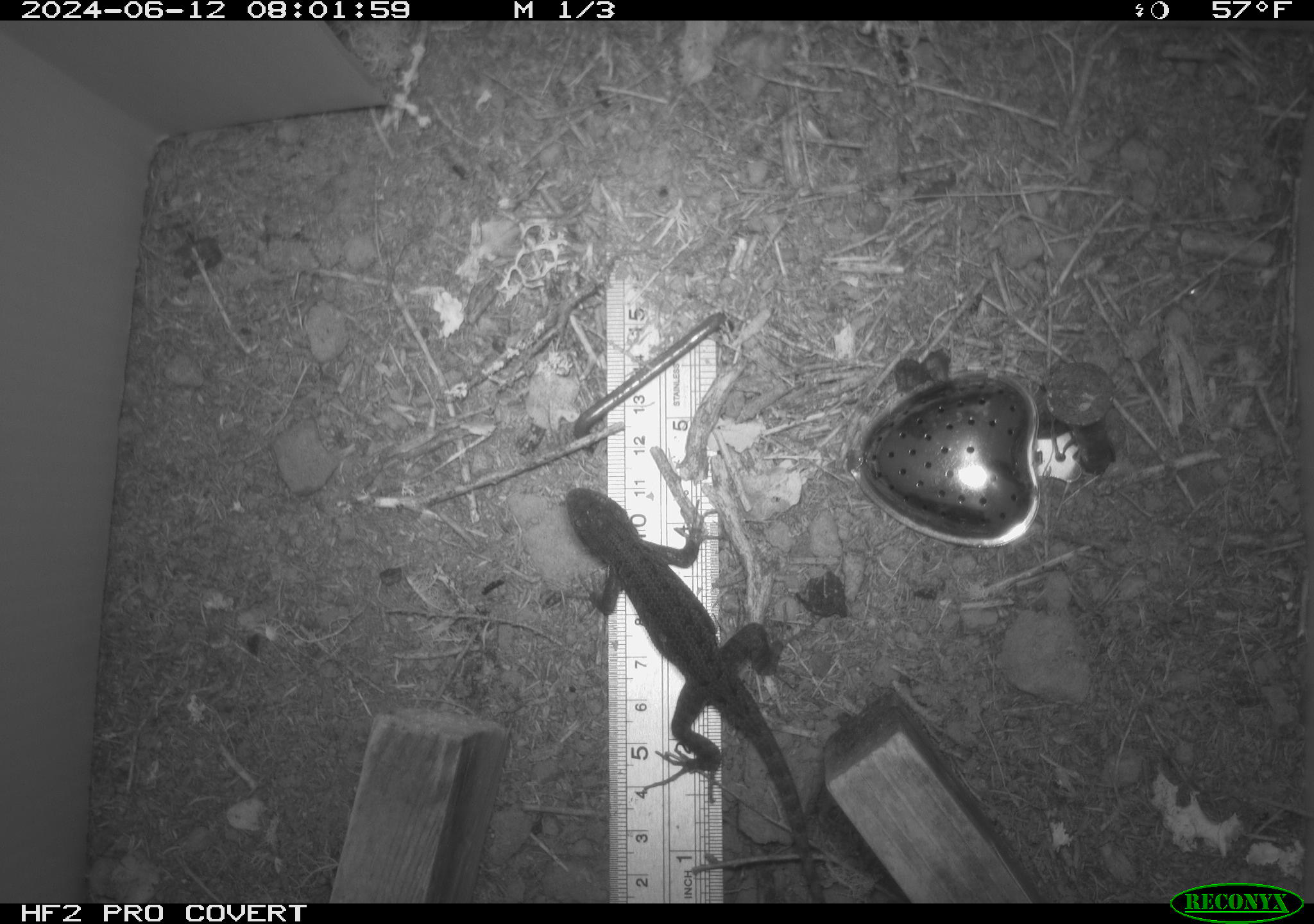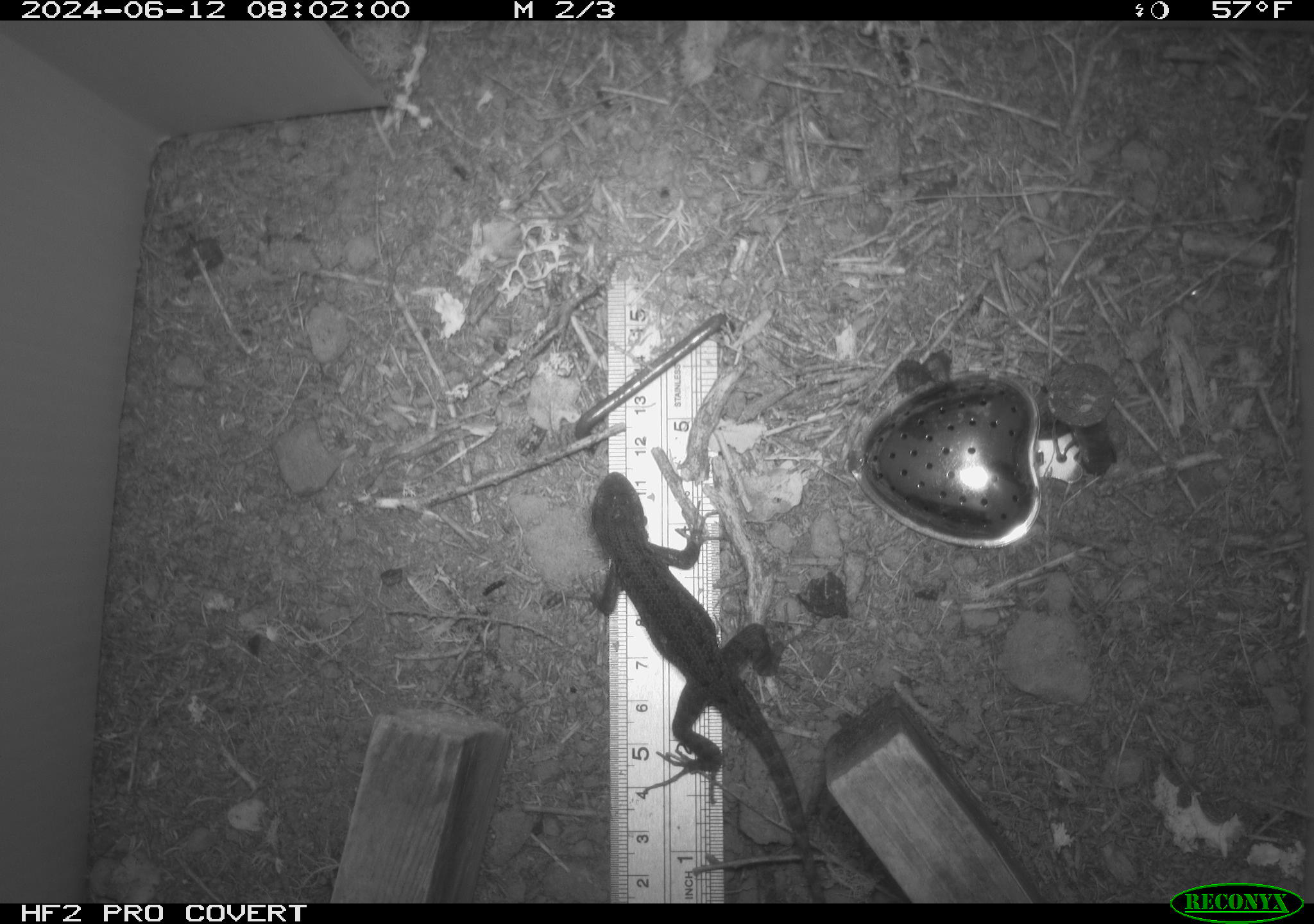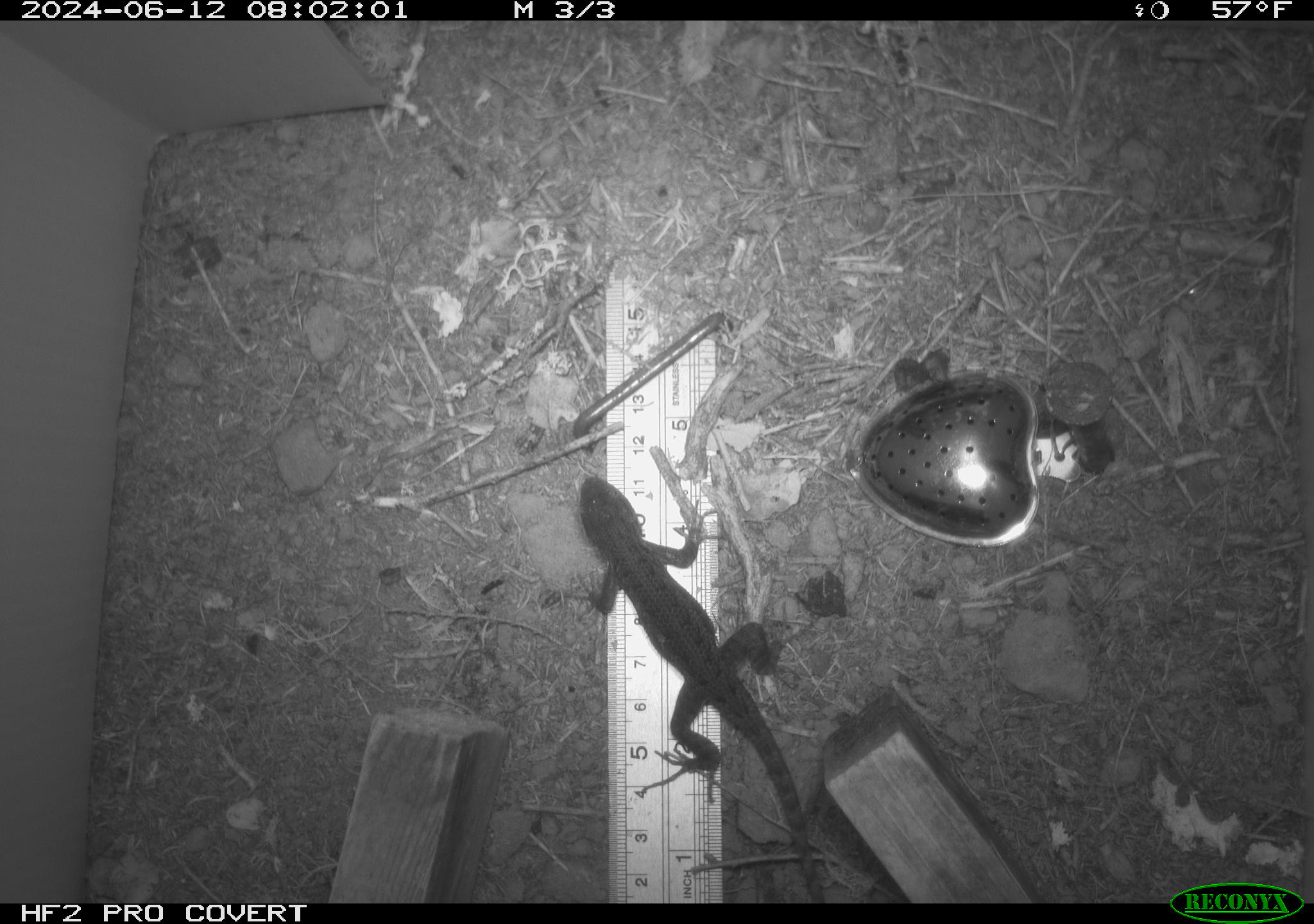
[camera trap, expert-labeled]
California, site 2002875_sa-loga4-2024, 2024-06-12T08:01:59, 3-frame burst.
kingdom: Animalia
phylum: Chordata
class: Reptilia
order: Squamata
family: Phrynosomatidae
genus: Sceloporus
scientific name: Sceloporus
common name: spiny lizards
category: sceloporus species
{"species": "sceloporus species (spiny lizards) (Sceloporus)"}